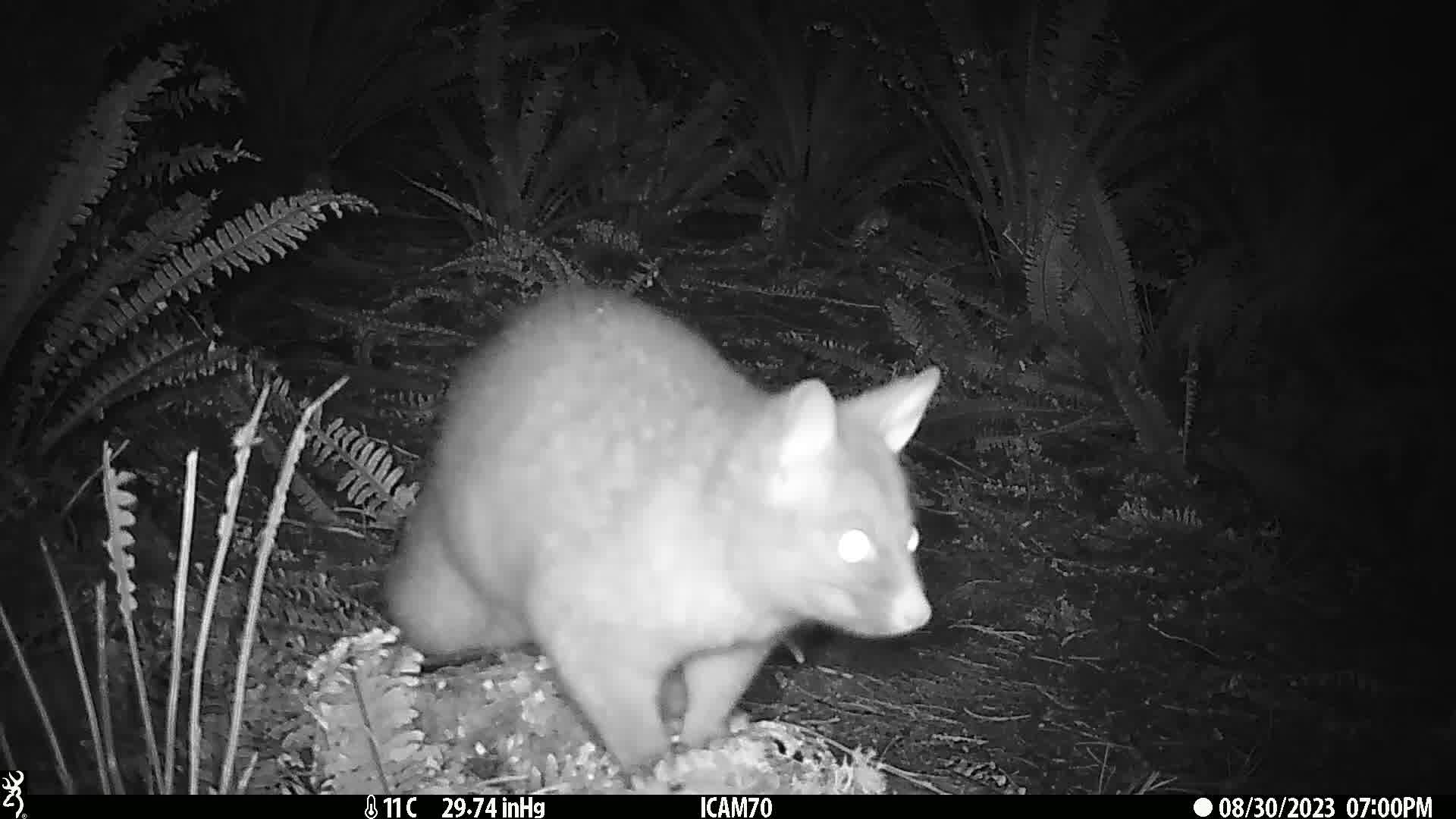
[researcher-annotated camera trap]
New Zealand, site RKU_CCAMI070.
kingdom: Animalia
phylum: Chordata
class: Mammalia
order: Diprotodontia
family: Phalangeridae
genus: Trichosurus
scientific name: Trichosurus vulpecula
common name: common brushtail possum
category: possum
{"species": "possum (common brushtail possum) (Trichosurus vulpecula)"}